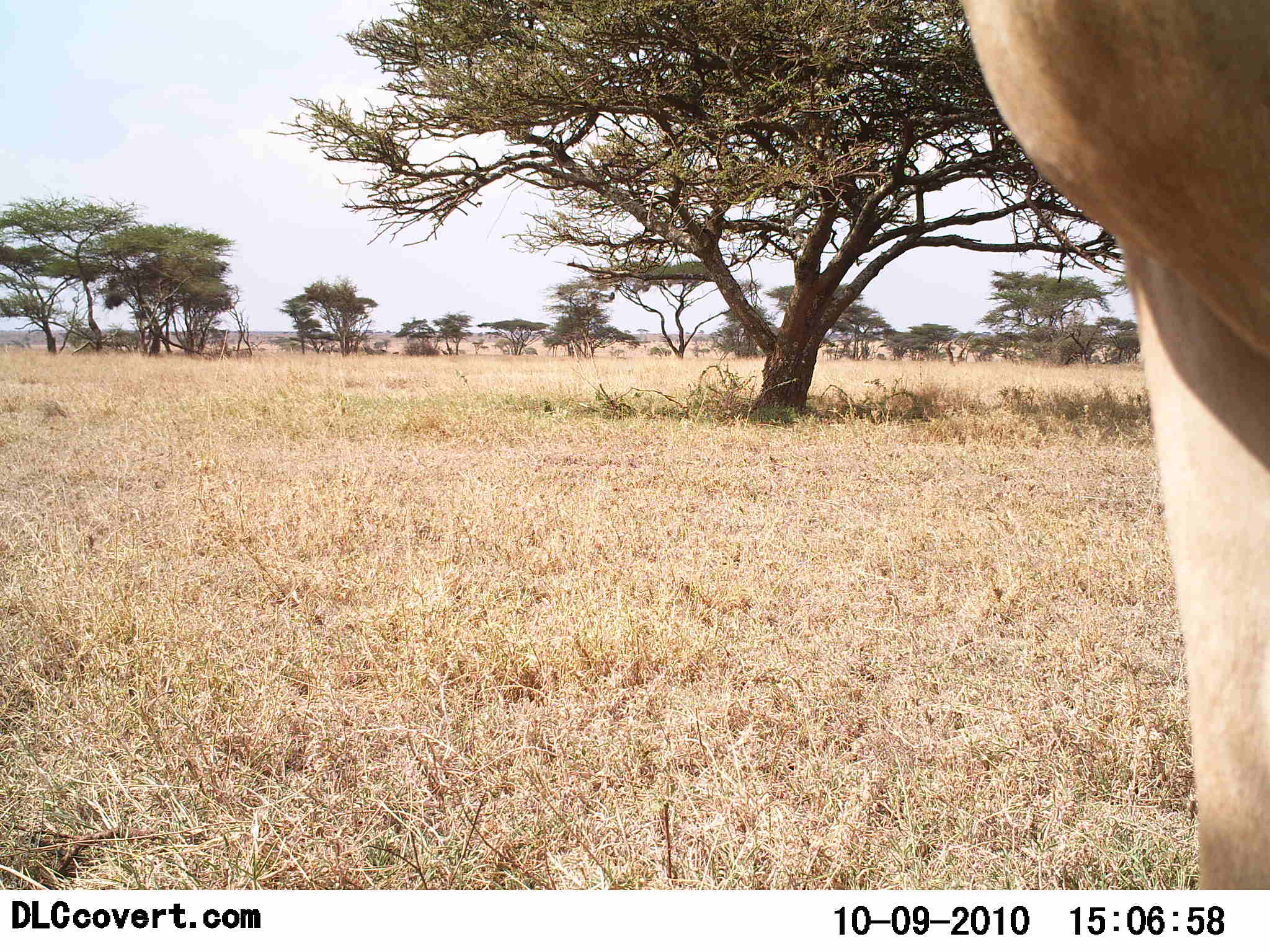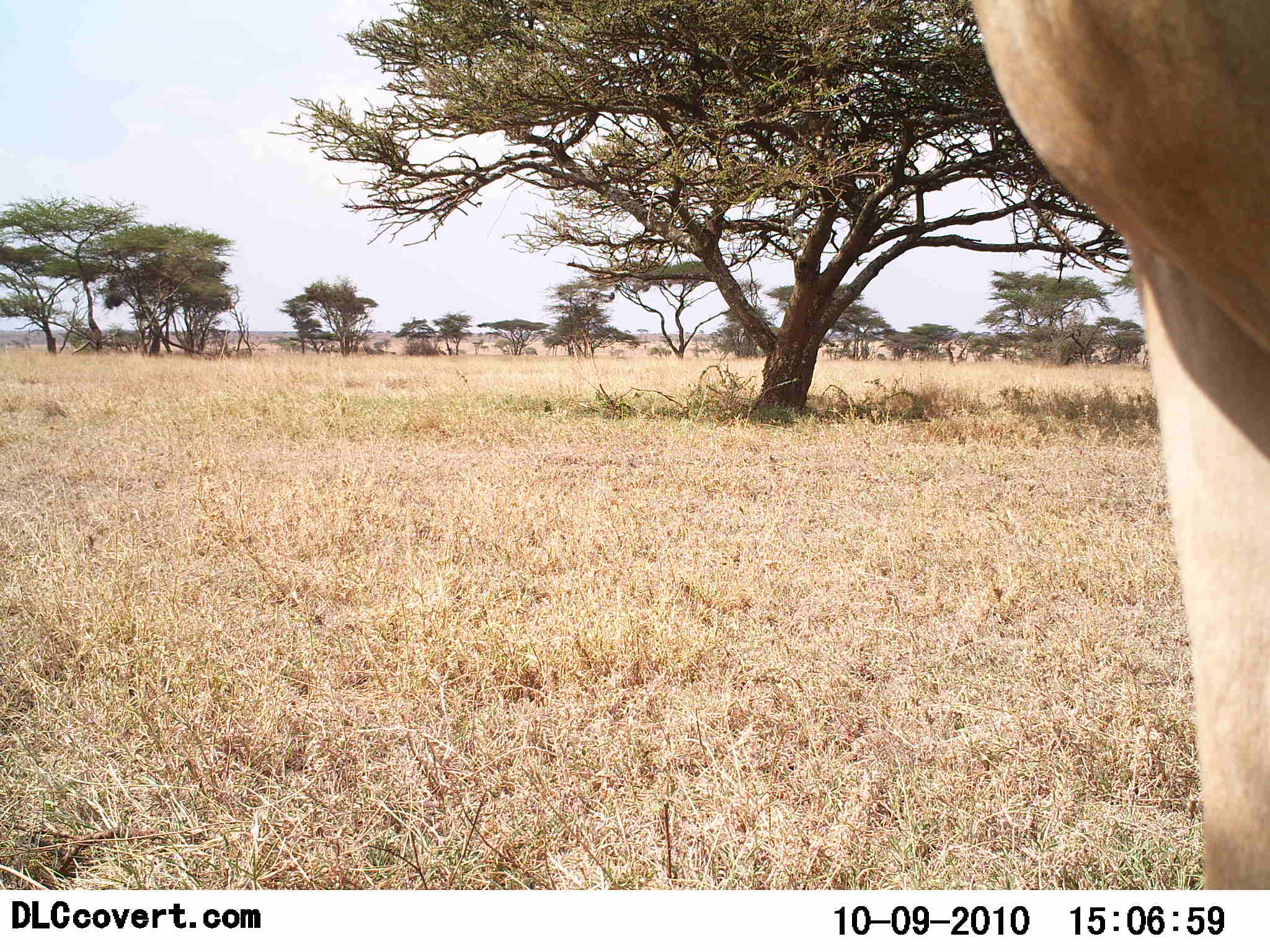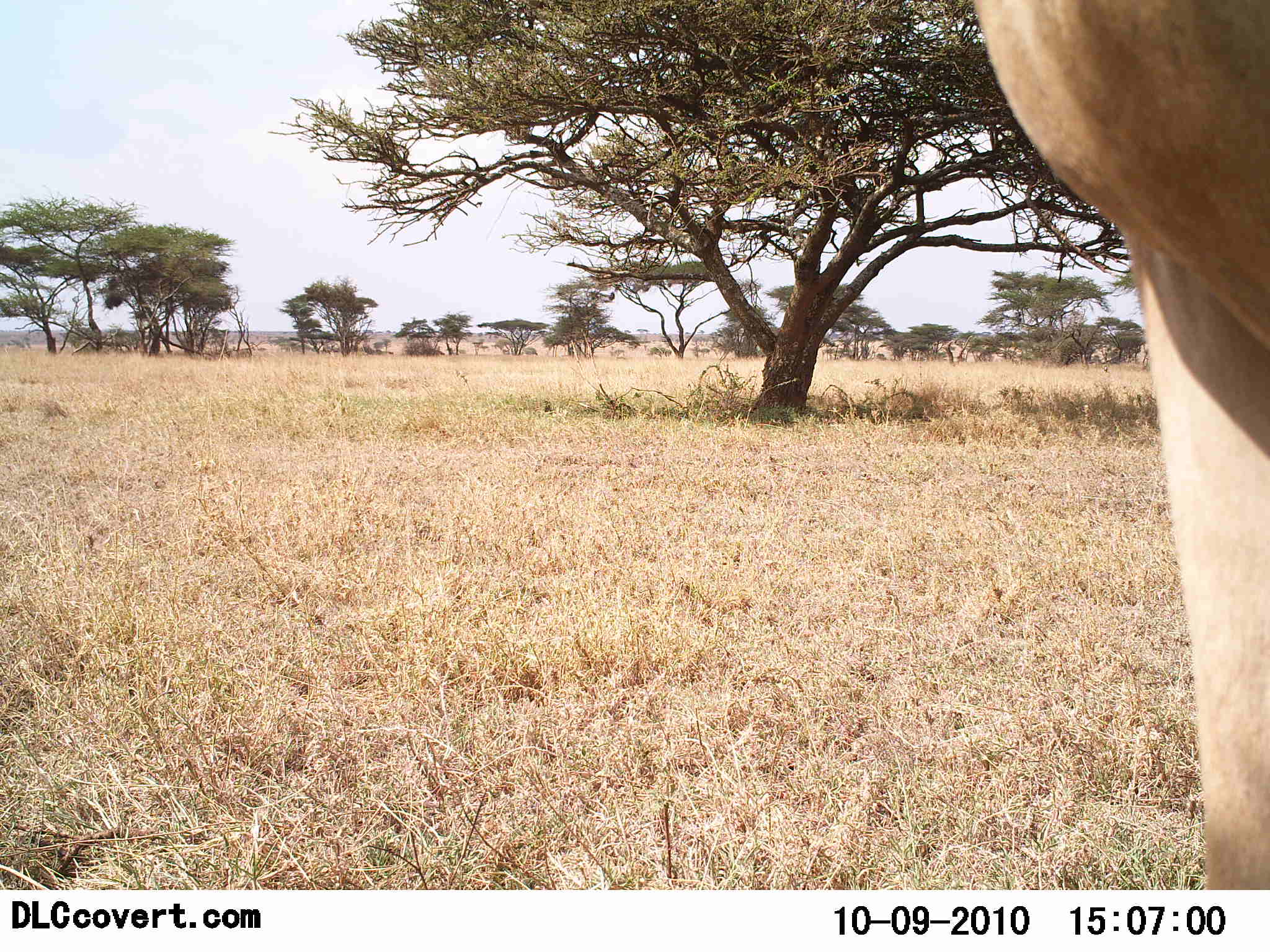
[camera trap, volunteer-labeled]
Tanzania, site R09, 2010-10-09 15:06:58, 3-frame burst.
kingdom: Animalia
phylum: Chordata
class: Mammalia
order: Artiodactyla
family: Bovidae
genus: Alcelaphus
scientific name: Alcelaphus buselaphus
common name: hartebeest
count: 1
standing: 100%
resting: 0%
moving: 0%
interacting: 0%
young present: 0%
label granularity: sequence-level